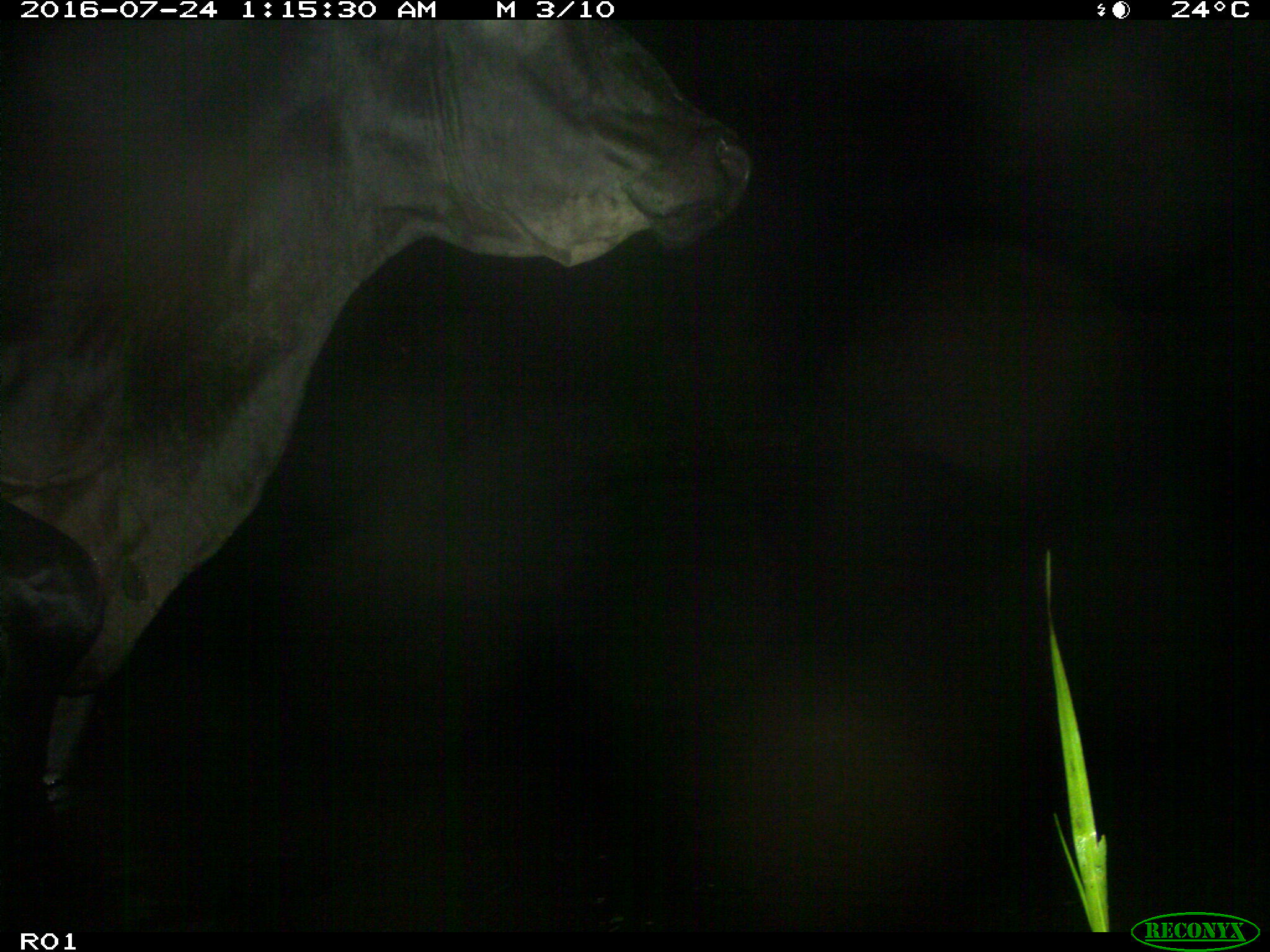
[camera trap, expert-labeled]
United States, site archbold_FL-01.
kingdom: Animalia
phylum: Chordata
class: Mammalia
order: Artiodactyla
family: Bovidae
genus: Bos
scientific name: Bos taurus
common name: domestic cow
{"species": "Bos taurus (domestic cow)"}